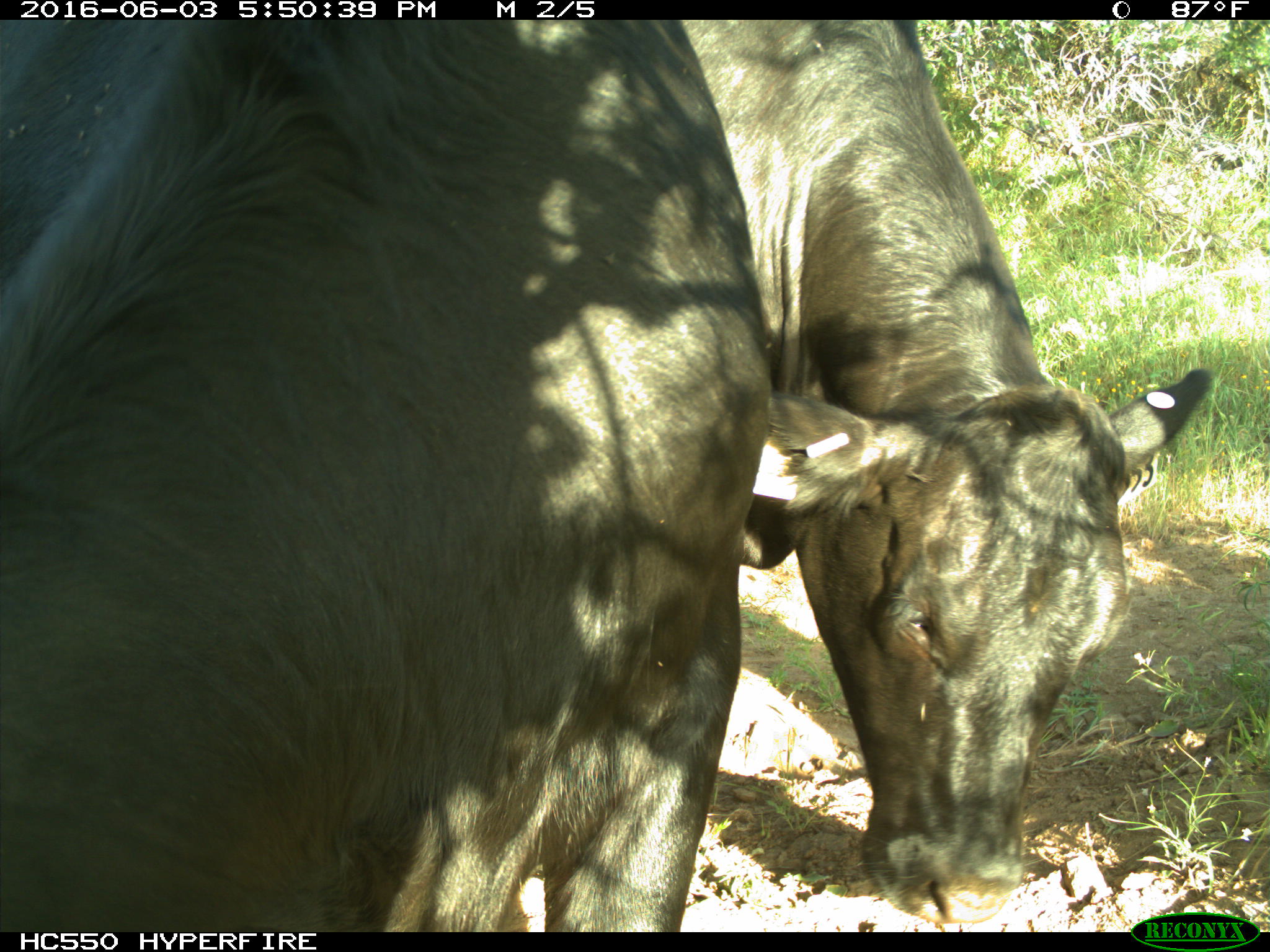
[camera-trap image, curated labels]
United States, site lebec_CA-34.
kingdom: Animalia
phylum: Chordata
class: Mammalia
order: Artiodactyla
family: Bovidae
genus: Bos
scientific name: Bos taurus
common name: domestic cow